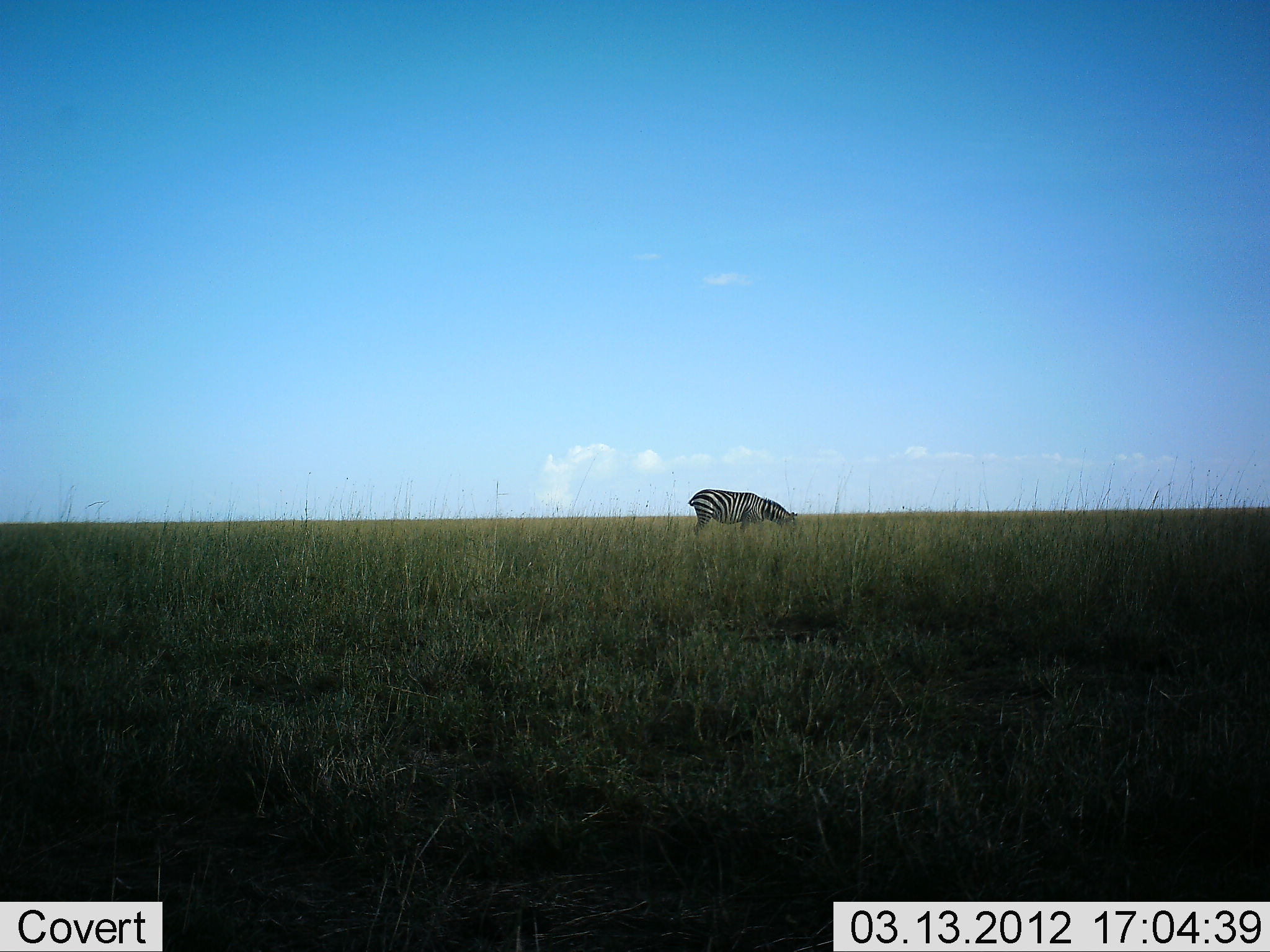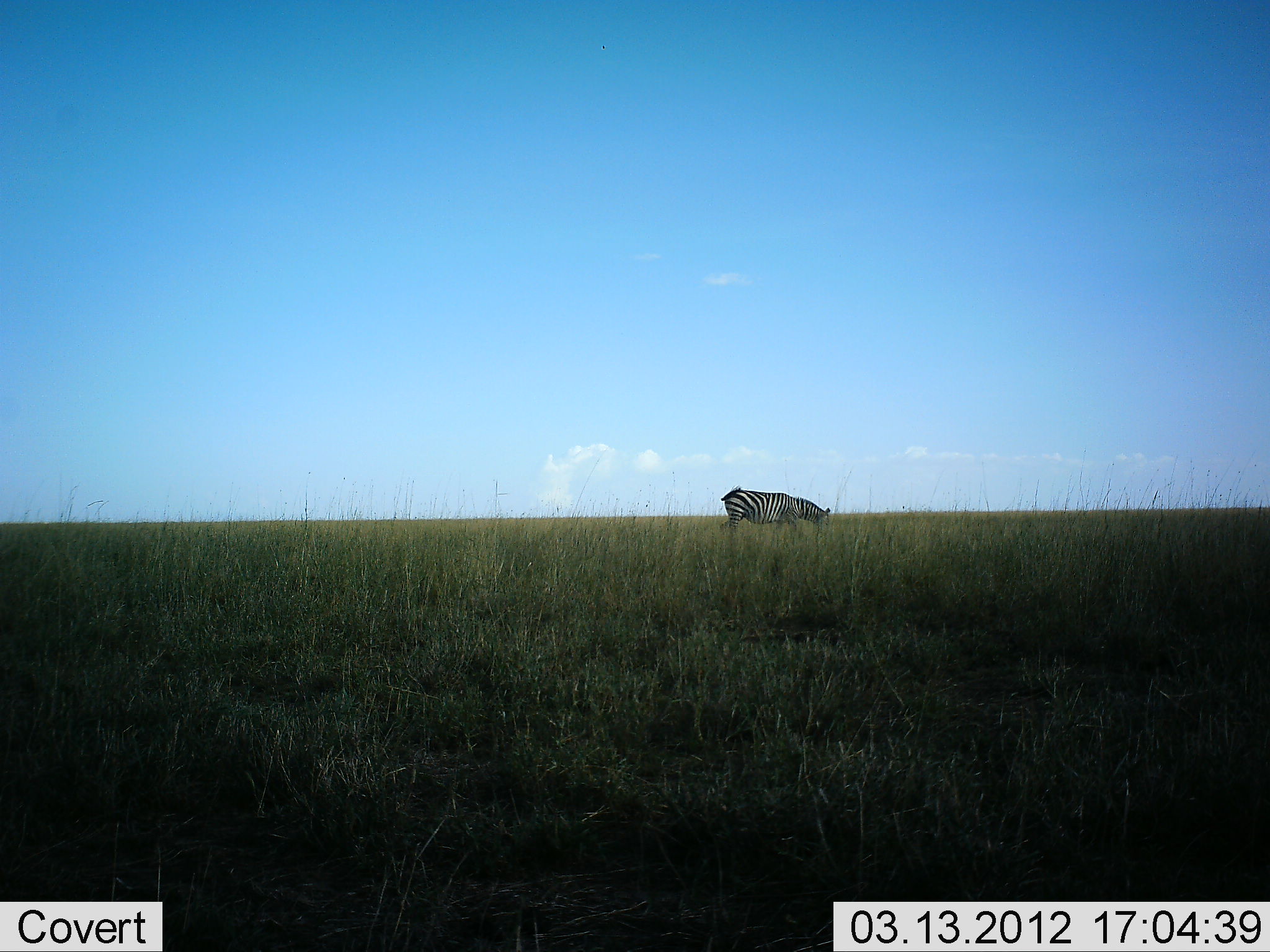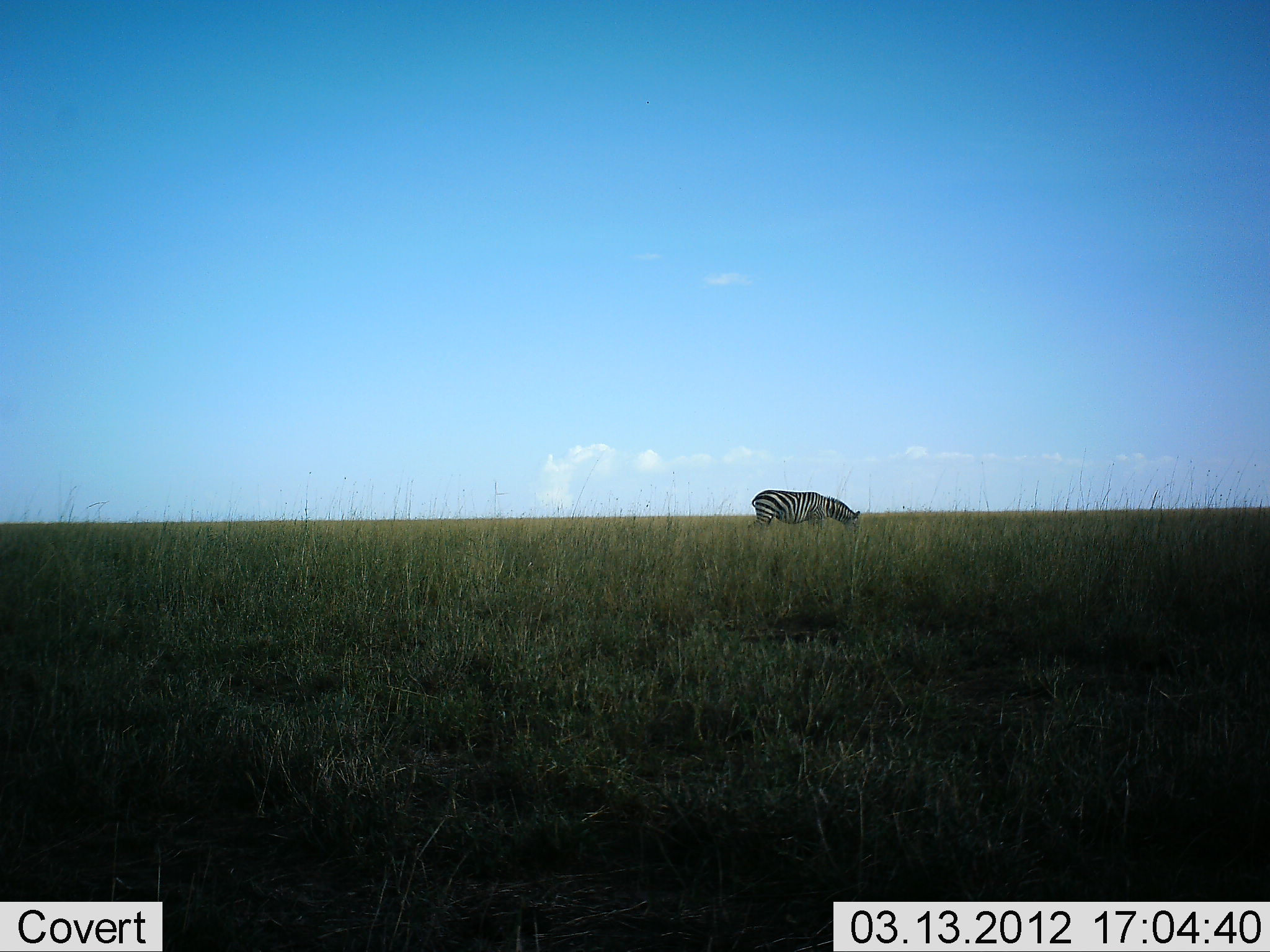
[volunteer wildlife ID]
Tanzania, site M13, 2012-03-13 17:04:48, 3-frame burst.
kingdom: Animalia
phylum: Chordata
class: Mammalia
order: Perissodactyla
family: Equidae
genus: Equus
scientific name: Equus quagga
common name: plains zebra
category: zebra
Zebra (plains zebra) (Equus quagga), count 1. Behavior (volunteer vote fractions): standing 10%, resting 0%, moving 57%, interacting 0%. Young present (vote fraction): 0%. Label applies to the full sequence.